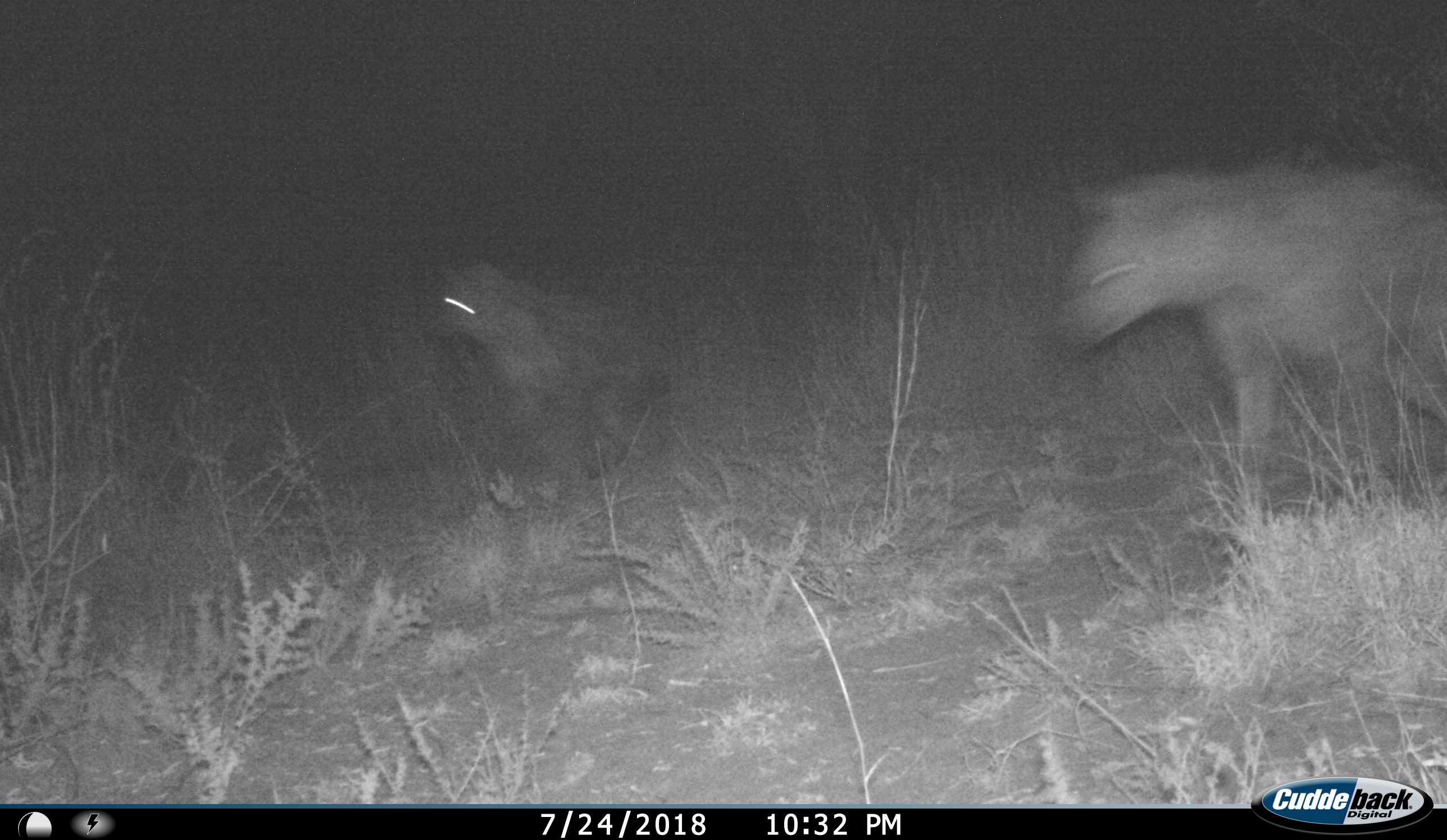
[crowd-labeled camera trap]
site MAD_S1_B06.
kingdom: Animalia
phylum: Chordata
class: Mammalia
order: Carnivora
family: Hyaenidae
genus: Crocuta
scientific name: Crocuta crocuta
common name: spotted hyena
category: hyenaspotted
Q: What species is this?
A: Hyenaspotted (spotted hyena) (Crocuta crocuta).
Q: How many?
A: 2.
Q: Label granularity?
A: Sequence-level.